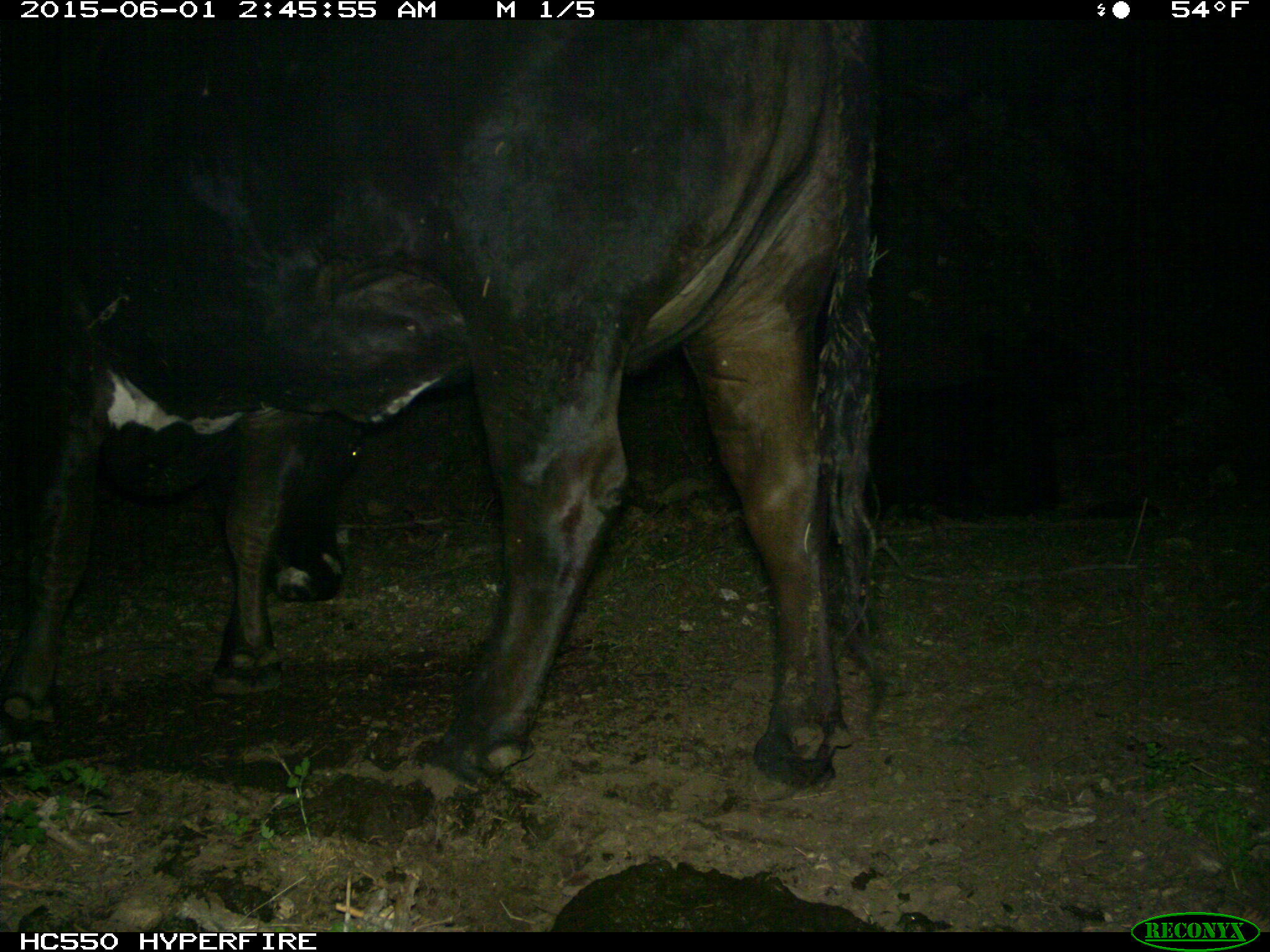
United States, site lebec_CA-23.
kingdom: Animalia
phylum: Chordata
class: Mammalia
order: Artiodactyla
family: Bovidae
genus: Bos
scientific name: Bos taurus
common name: domestic cow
Bos taurus (domestic cow).